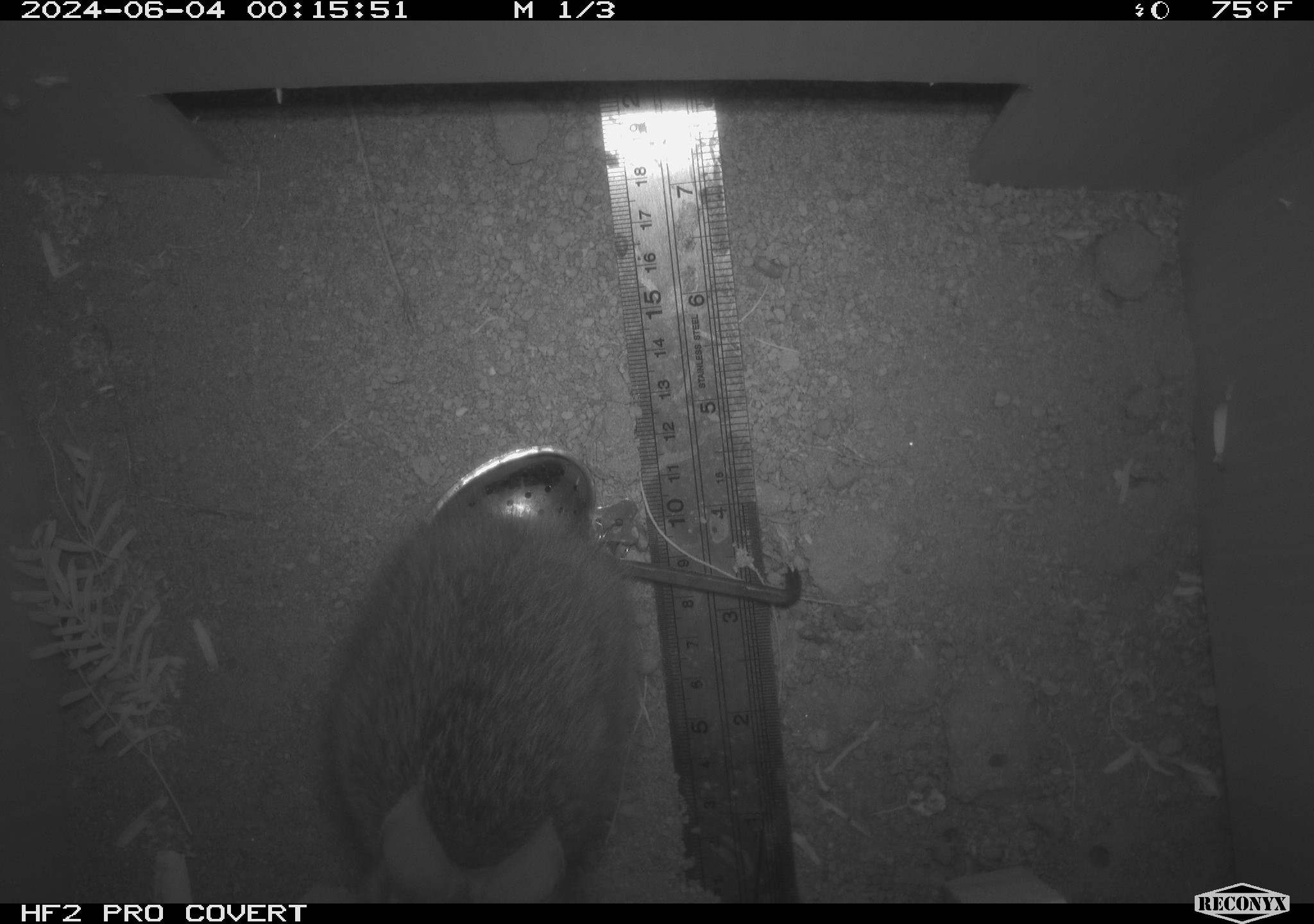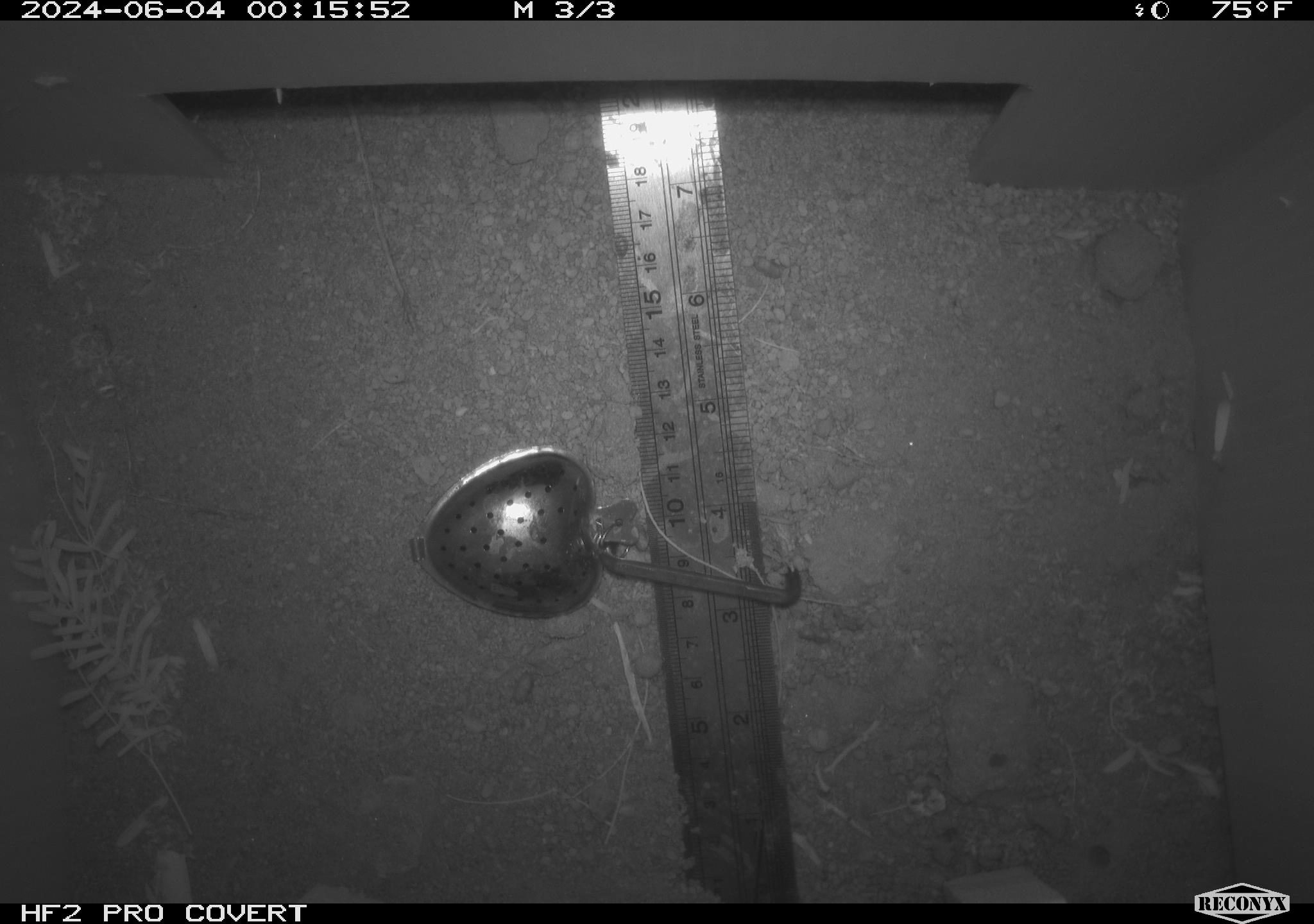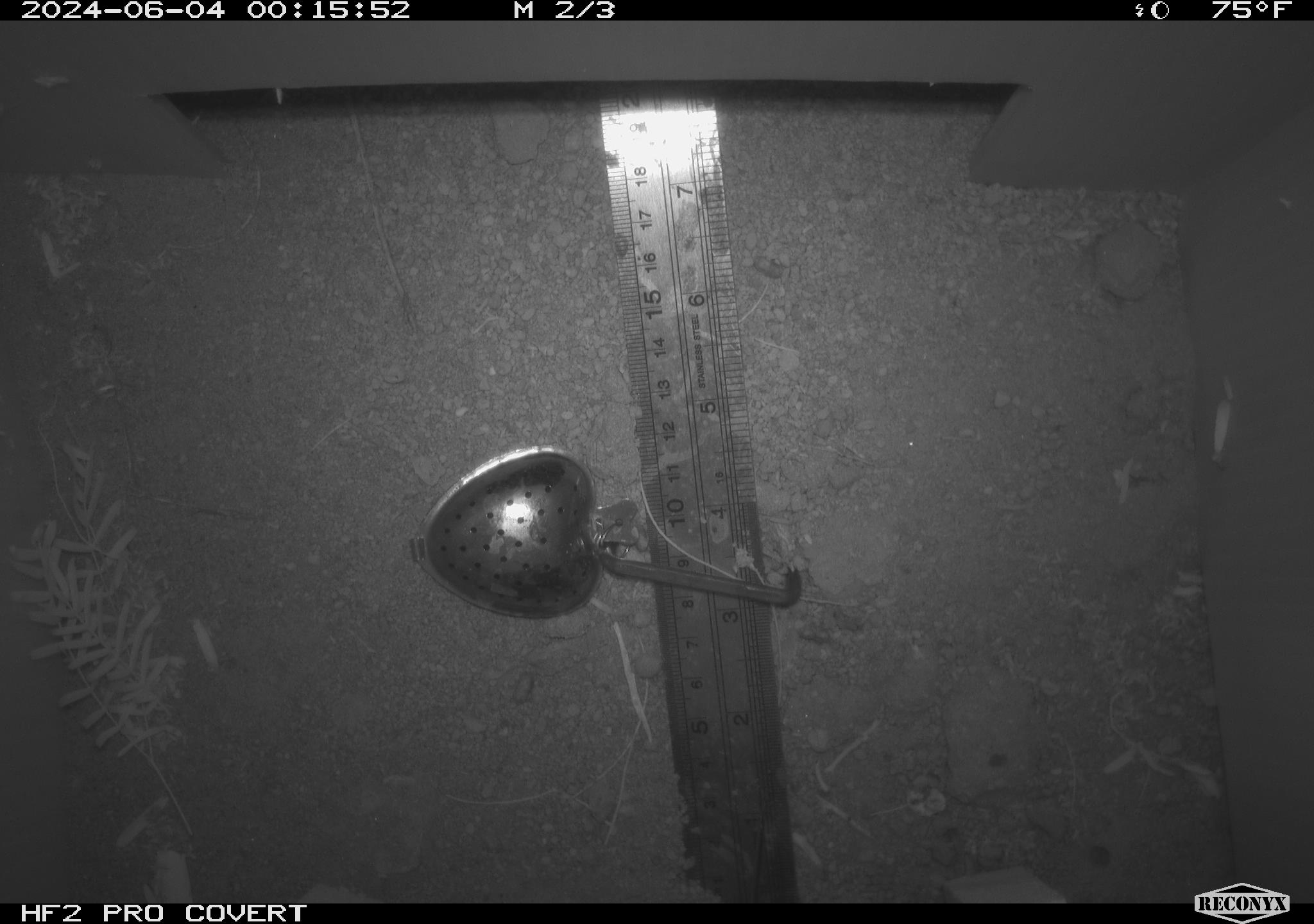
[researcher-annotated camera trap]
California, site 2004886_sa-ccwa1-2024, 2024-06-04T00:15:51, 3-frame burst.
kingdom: Animalia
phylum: Chordata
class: Mammalia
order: Lagomorpha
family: Leporidae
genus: Sylvilagus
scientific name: Sylvilagus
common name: cottontail rabbits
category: sylvilagus species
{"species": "sylvilagus species (cottontail rabbits) (Sylvilagus)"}